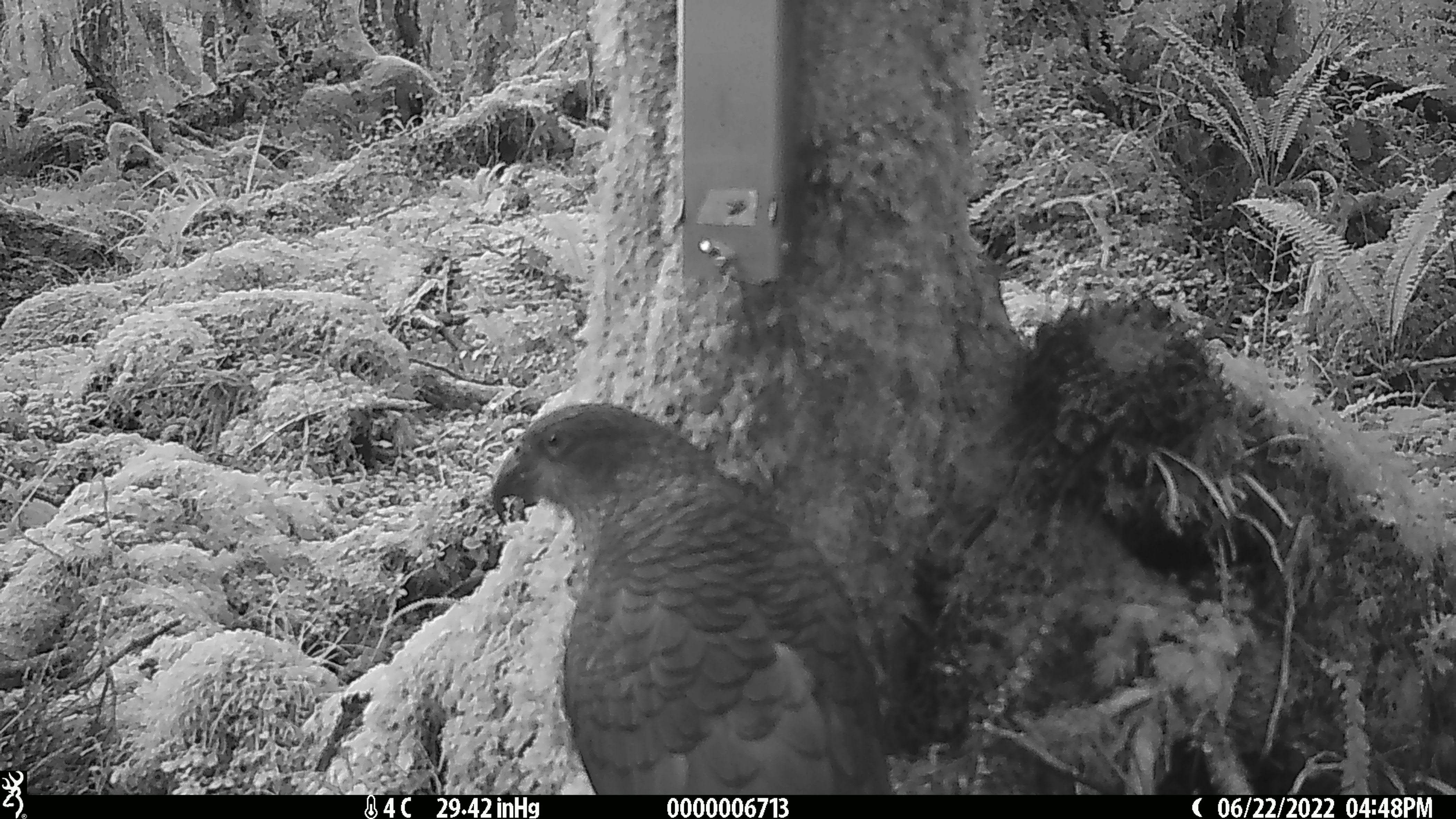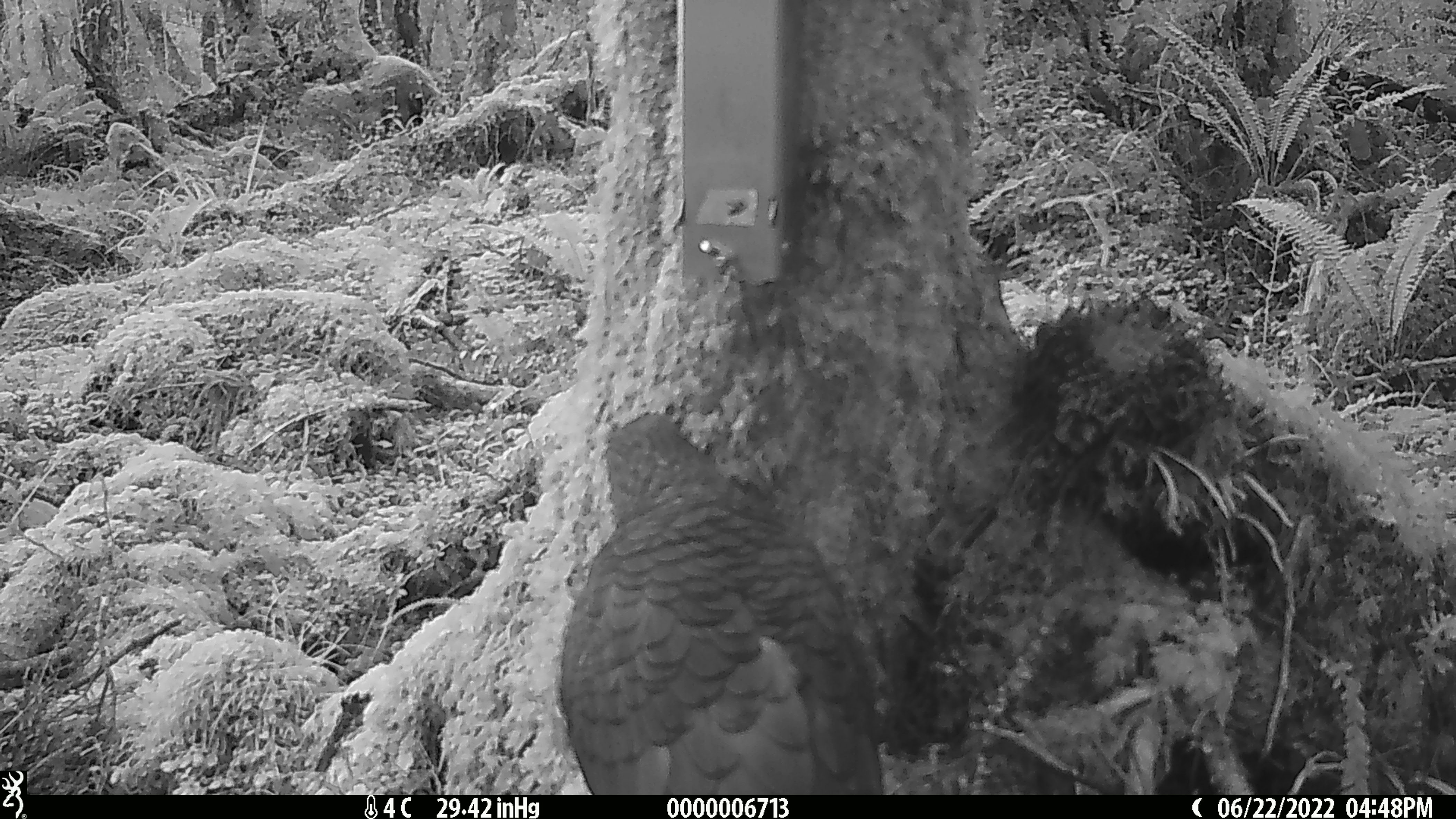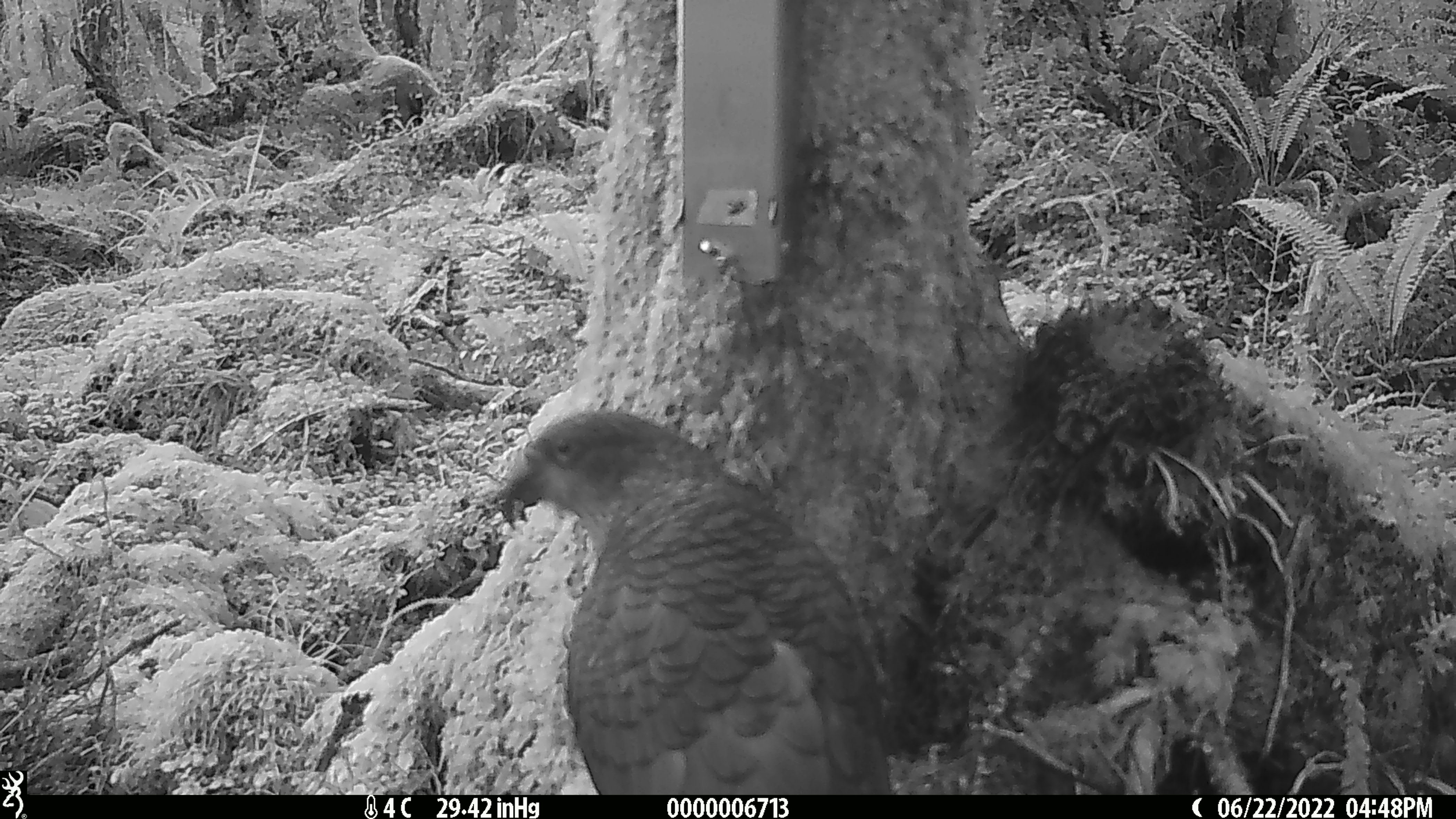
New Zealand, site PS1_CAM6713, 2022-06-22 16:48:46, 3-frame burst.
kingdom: Animalia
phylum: Chordata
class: Aves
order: Psittaciformes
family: Strigopidae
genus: Nestor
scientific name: Nestor notabilis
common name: kea